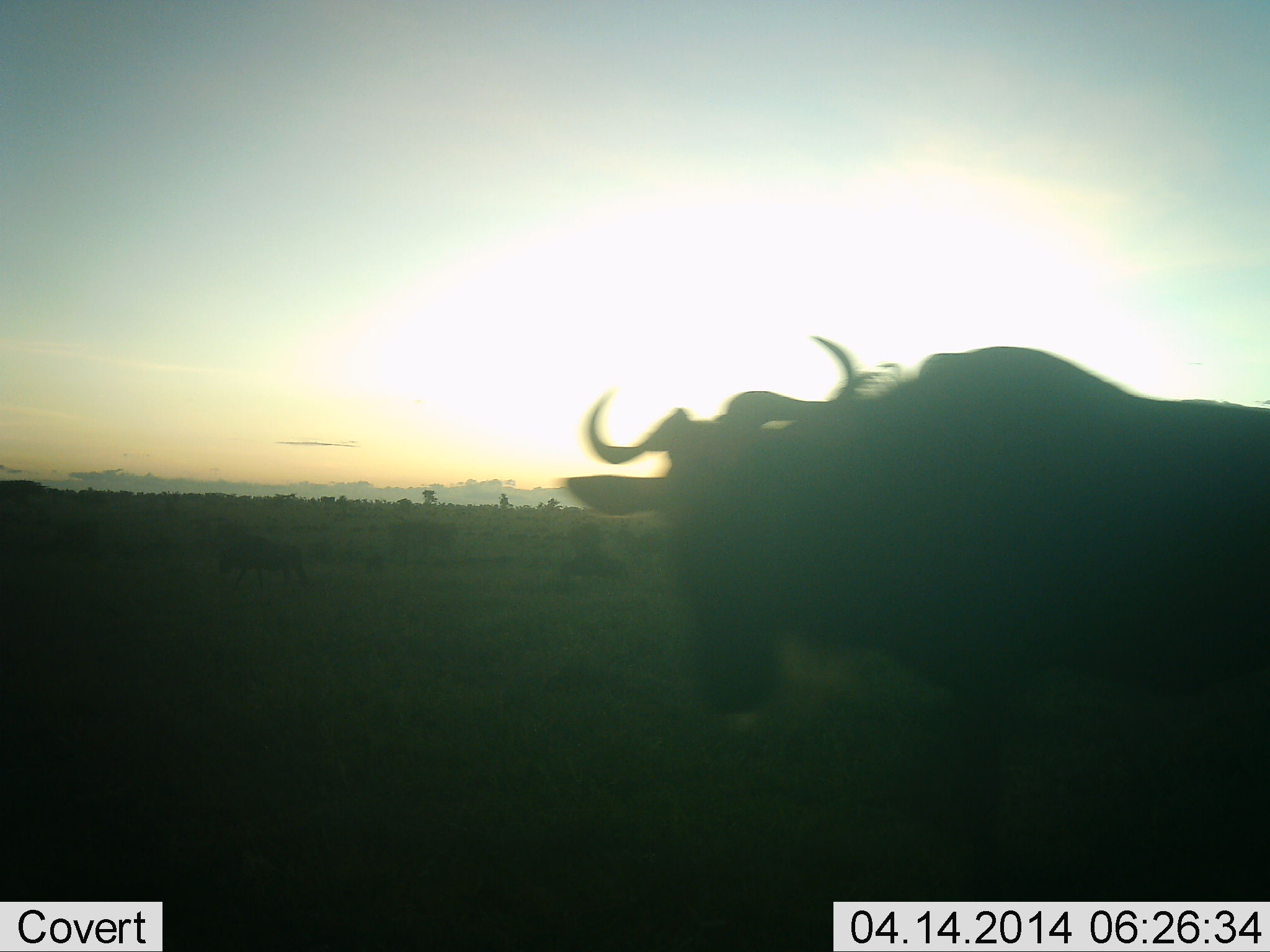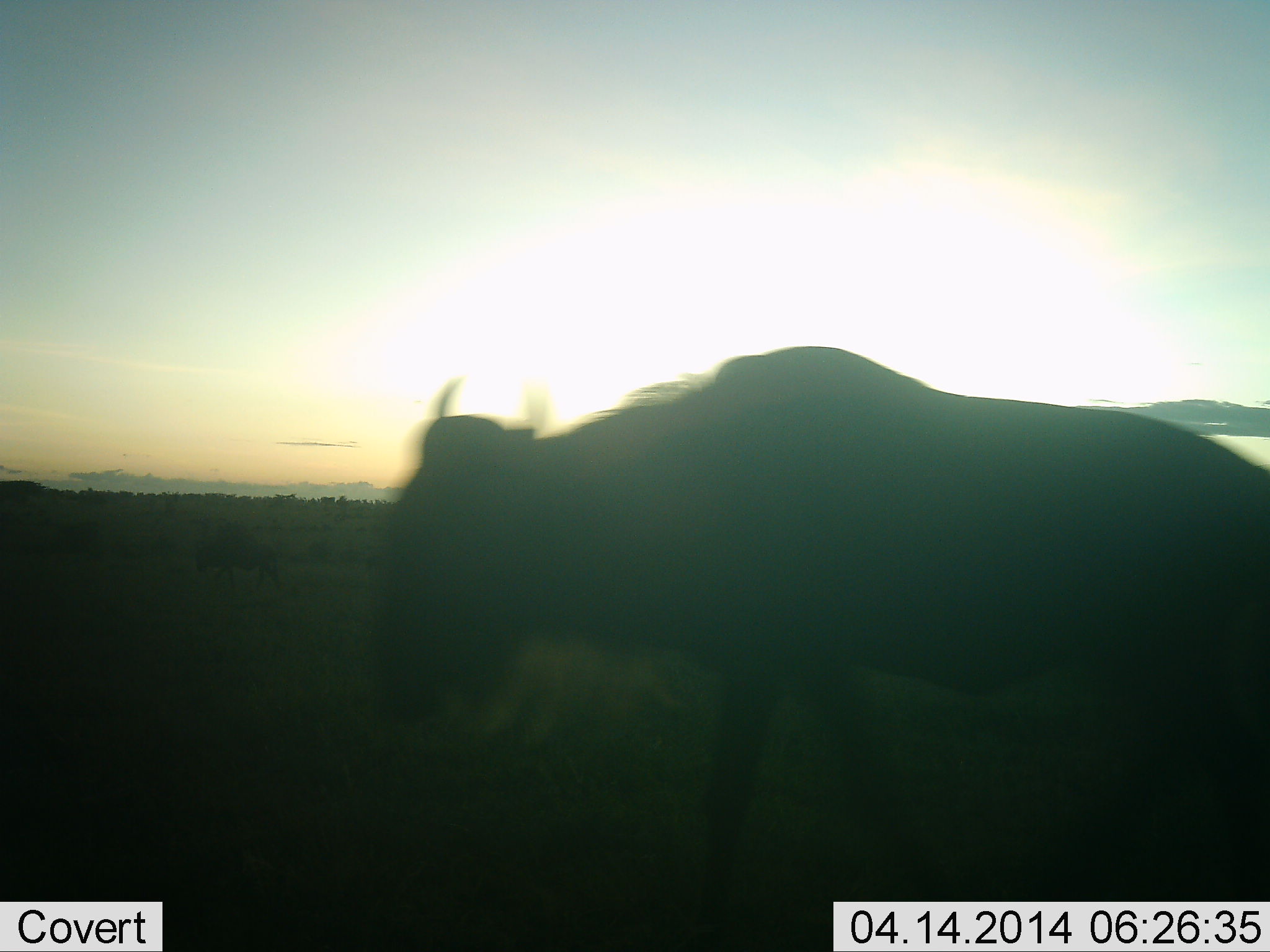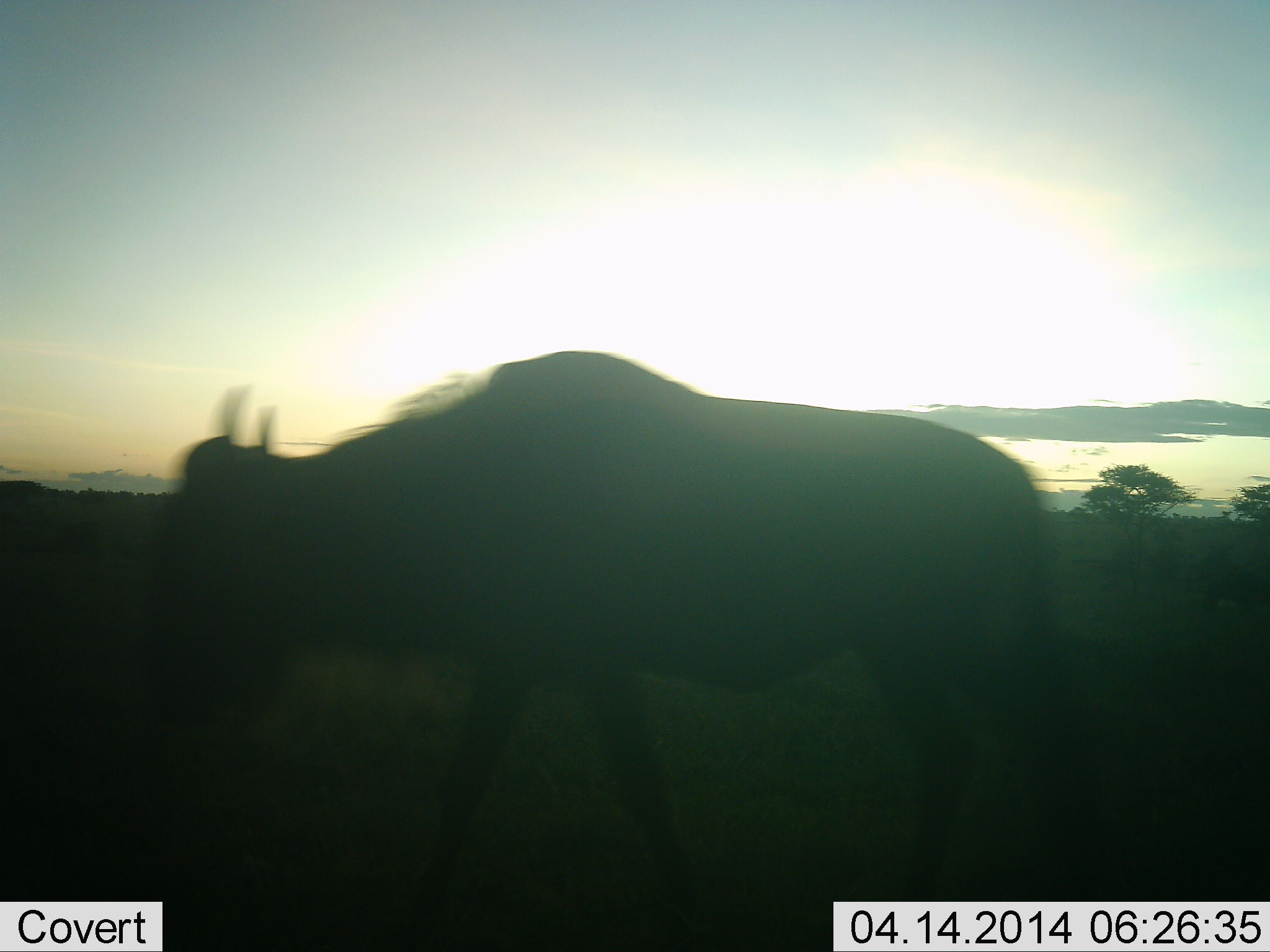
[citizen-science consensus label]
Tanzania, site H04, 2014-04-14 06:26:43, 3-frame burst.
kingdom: Animalia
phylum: Chordata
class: Mammalia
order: Artiodactyla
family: Bovidae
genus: Connochaetes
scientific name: Connochaetes taurinus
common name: blue wildebeest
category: wildebeest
Wildebeest (blue wildebeest) (Connochaetes taurinus), count 1. Behavior (volunteer vote fractions): standing 0%, resting 0%, moving 100%, interacting 0%. Young present (vote fraction): 0%. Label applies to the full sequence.